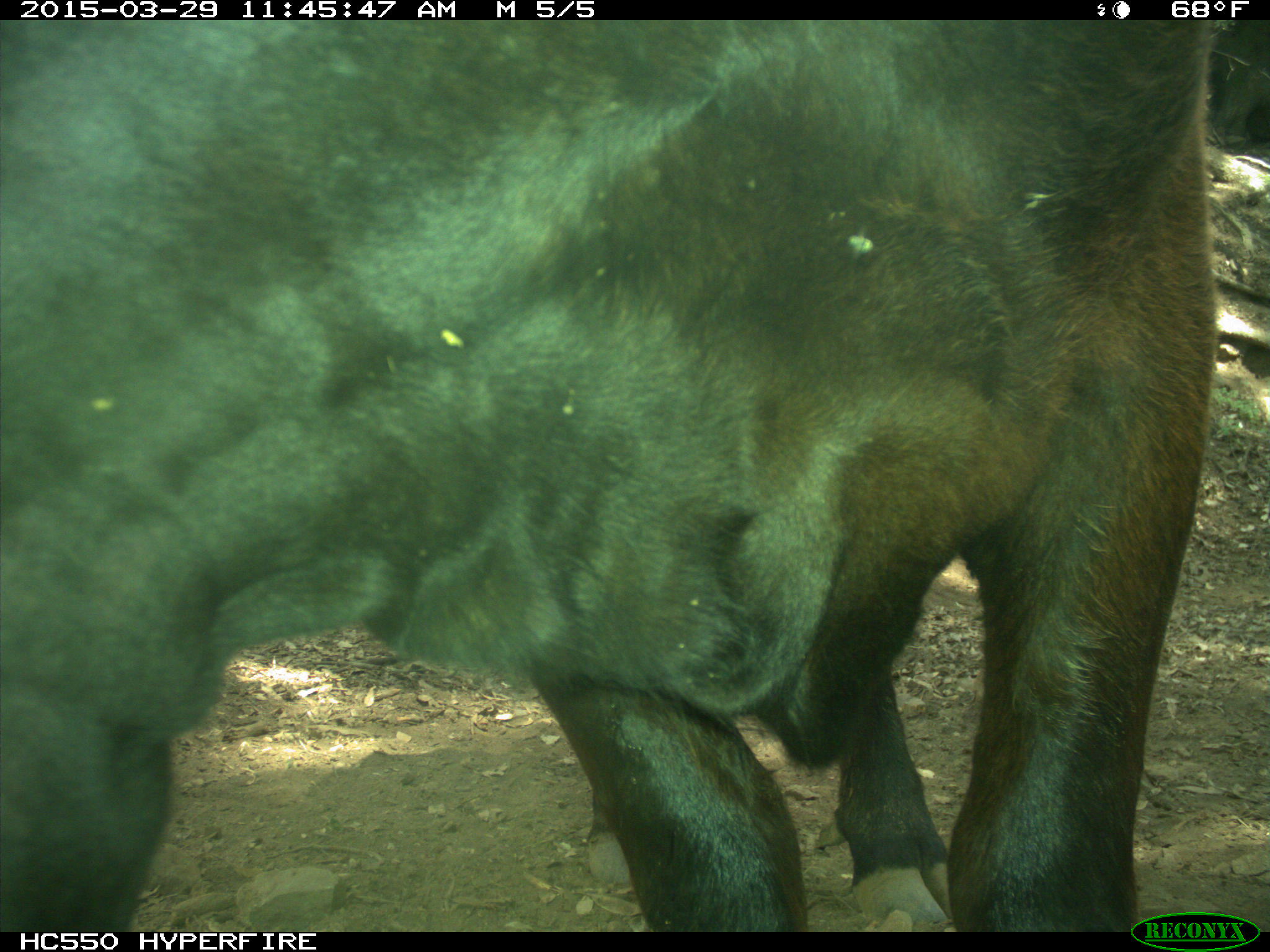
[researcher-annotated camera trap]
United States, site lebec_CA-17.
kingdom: Animalia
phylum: Chordata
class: Mammalia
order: Artiodactyla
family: Bovidae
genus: Bos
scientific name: Bos taurus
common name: domestic cow